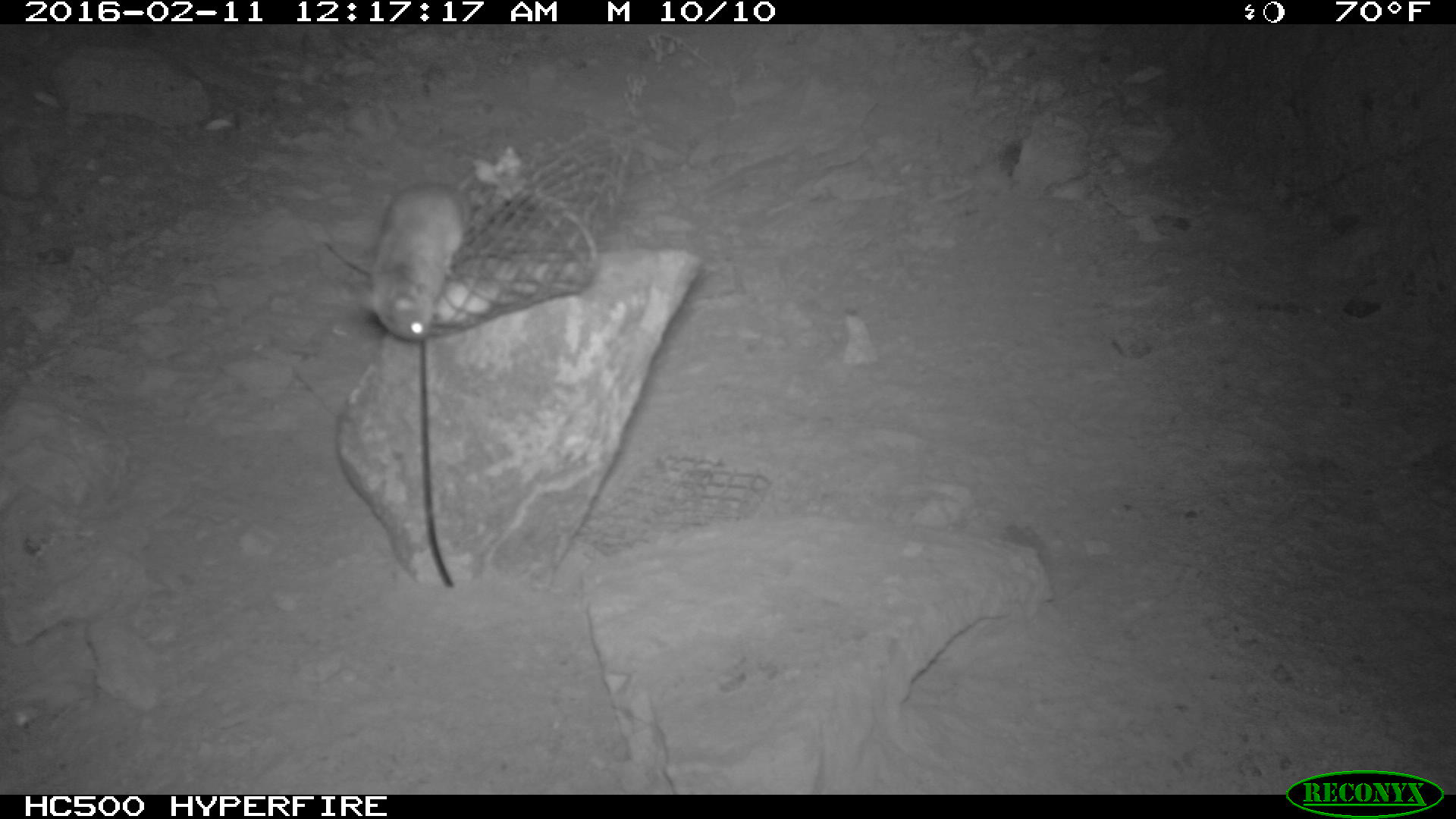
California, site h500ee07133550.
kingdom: Animalia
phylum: Chordata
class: Mammalia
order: Rodentia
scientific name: Rodentia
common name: rodent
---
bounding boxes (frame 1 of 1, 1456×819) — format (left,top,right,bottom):
rodent: (353,180,473,341)